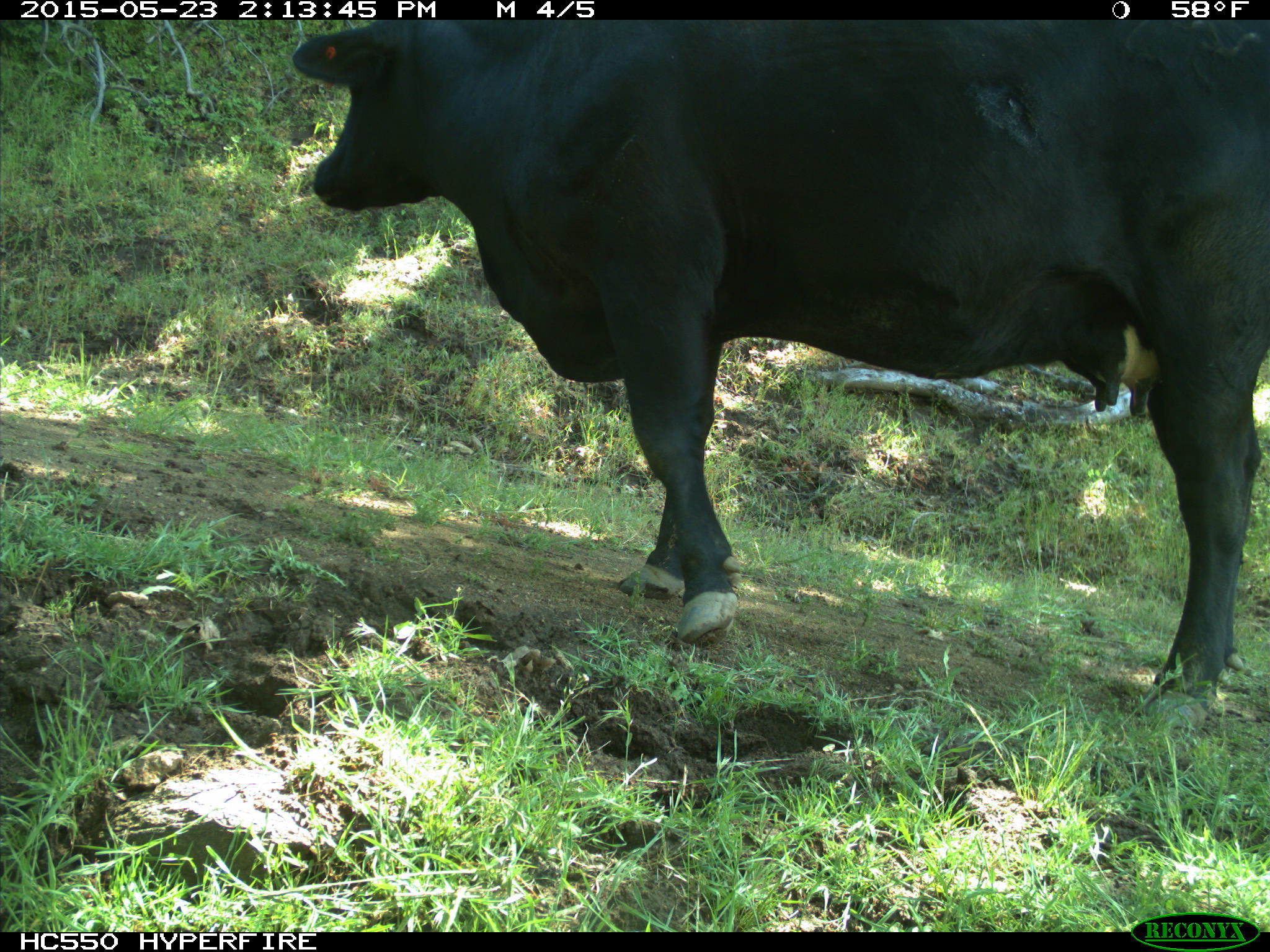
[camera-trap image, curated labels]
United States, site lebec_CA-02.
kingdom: Animalia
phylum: Chordata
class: Mammalia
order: Artiodactyla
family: Bovidae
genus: Bos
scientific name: Bos taurus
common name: domestic cow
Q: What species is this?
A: Bos taurus (domestic cow).